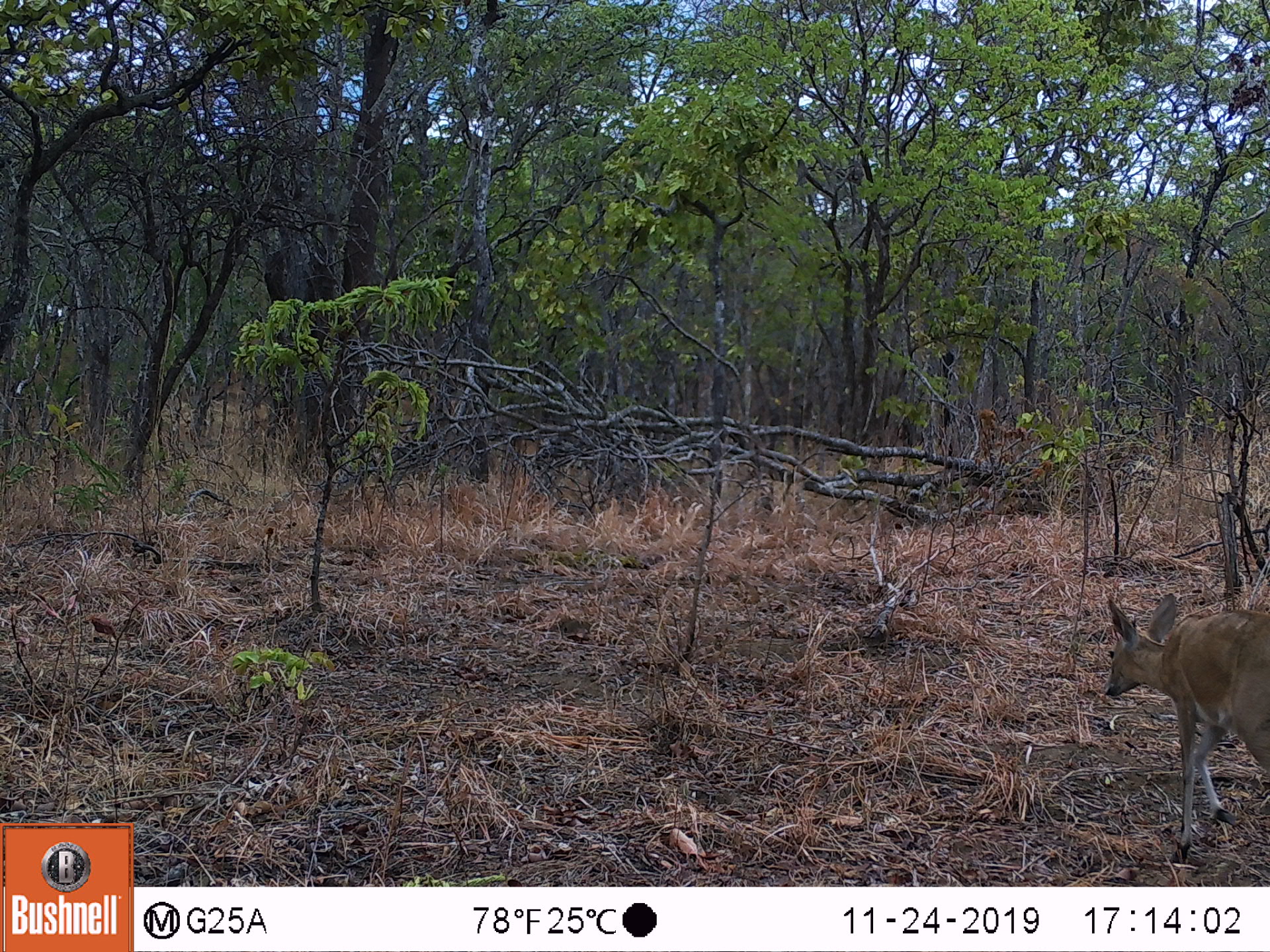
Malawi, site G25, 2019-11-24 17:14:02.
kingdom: Animalia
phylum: Chordata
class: Mammalia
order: Artiodactyla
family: Bovidae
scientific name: Antilopinae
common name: small antelope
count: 1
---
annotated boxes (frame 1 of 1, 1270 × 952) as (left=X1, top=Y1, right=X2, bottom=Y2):
small antelope: (left=1095, top=589, right=1268, bottom=877)